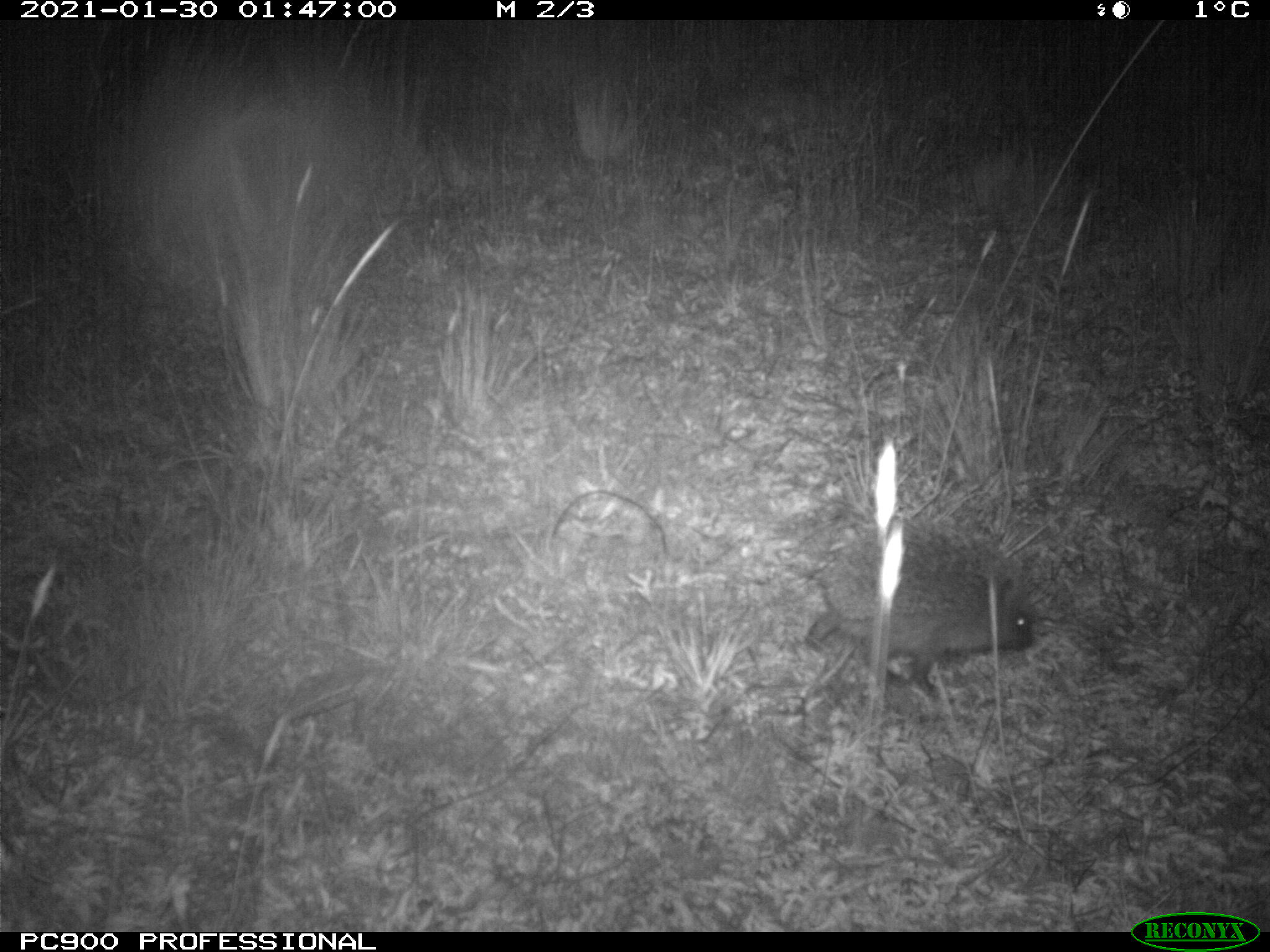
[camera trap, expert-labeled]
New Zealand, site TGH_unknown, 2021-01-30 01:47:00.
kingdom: Animalia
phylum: Chordata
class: Mammalia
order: Eulipotyphla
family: Erinaceidae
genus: Erinaceus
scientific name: Erinaceus europaeus europaeus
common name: european hedgehog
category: hedgehog